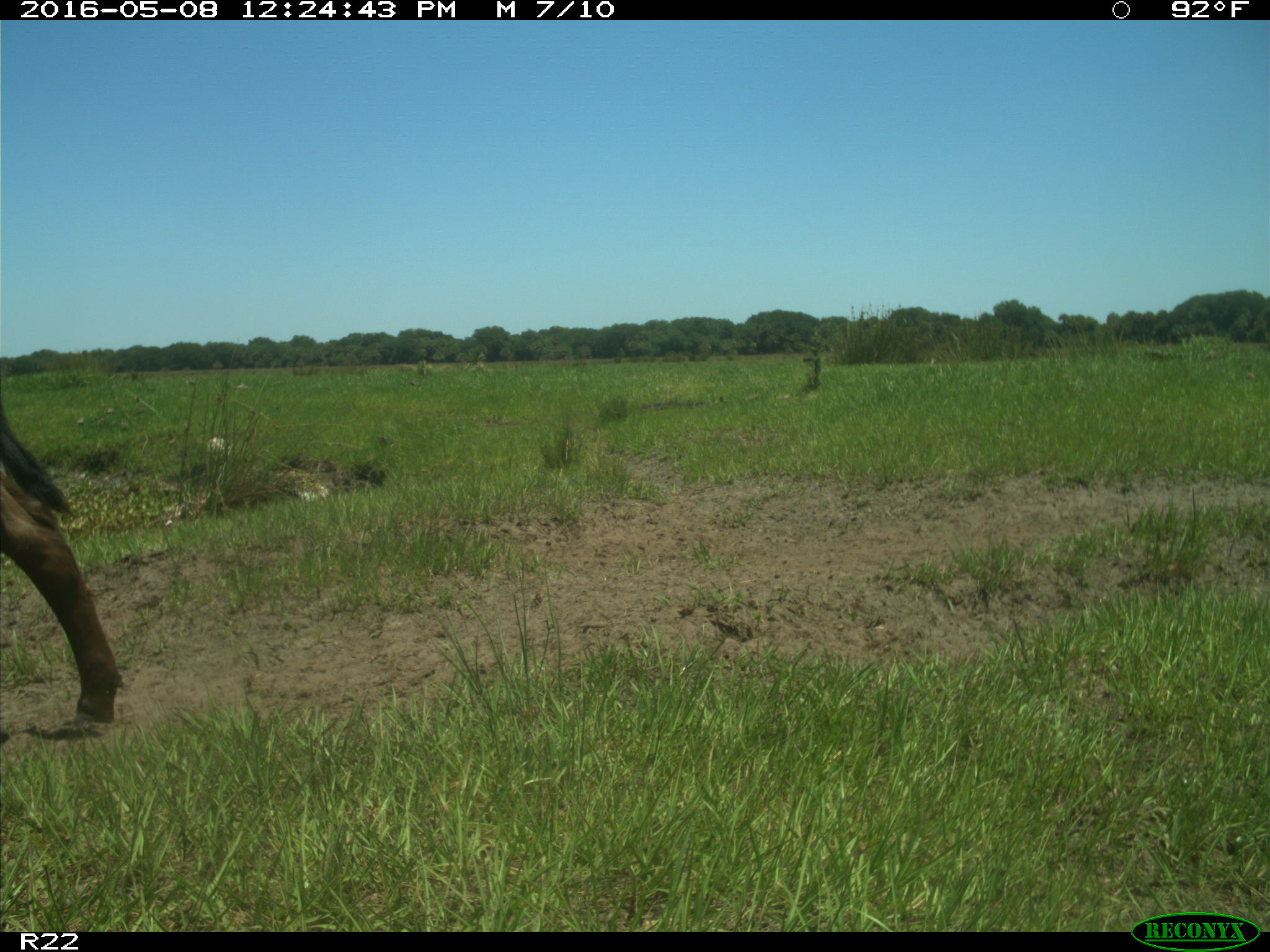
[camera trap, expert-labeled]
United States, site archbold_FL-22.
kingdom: Animalia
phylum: Chordata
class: Mammalia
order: Artiodactyla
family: Bovidae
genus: Bos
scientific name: Bos taurus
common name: domestic cow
Bos taurus (domestic cow).